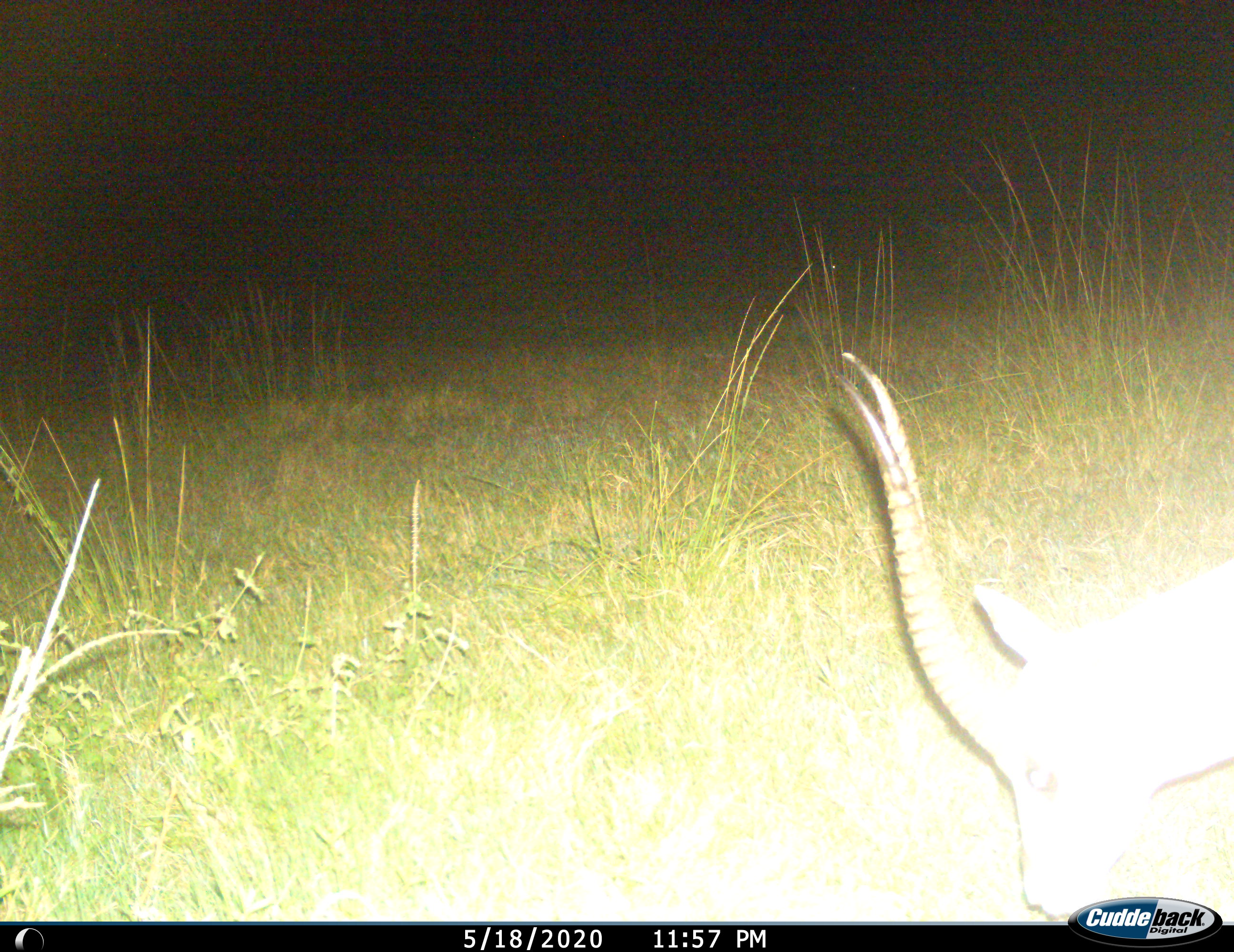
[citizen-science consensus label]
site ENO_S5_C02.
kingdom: Animalia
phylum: Chordata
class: Mammalia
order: Artiodactyla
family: Bovidae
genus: Aepyceros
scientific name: Aepyceros melampus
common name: impala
Impala (Aepyceros melampus), count 1. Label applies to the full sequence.